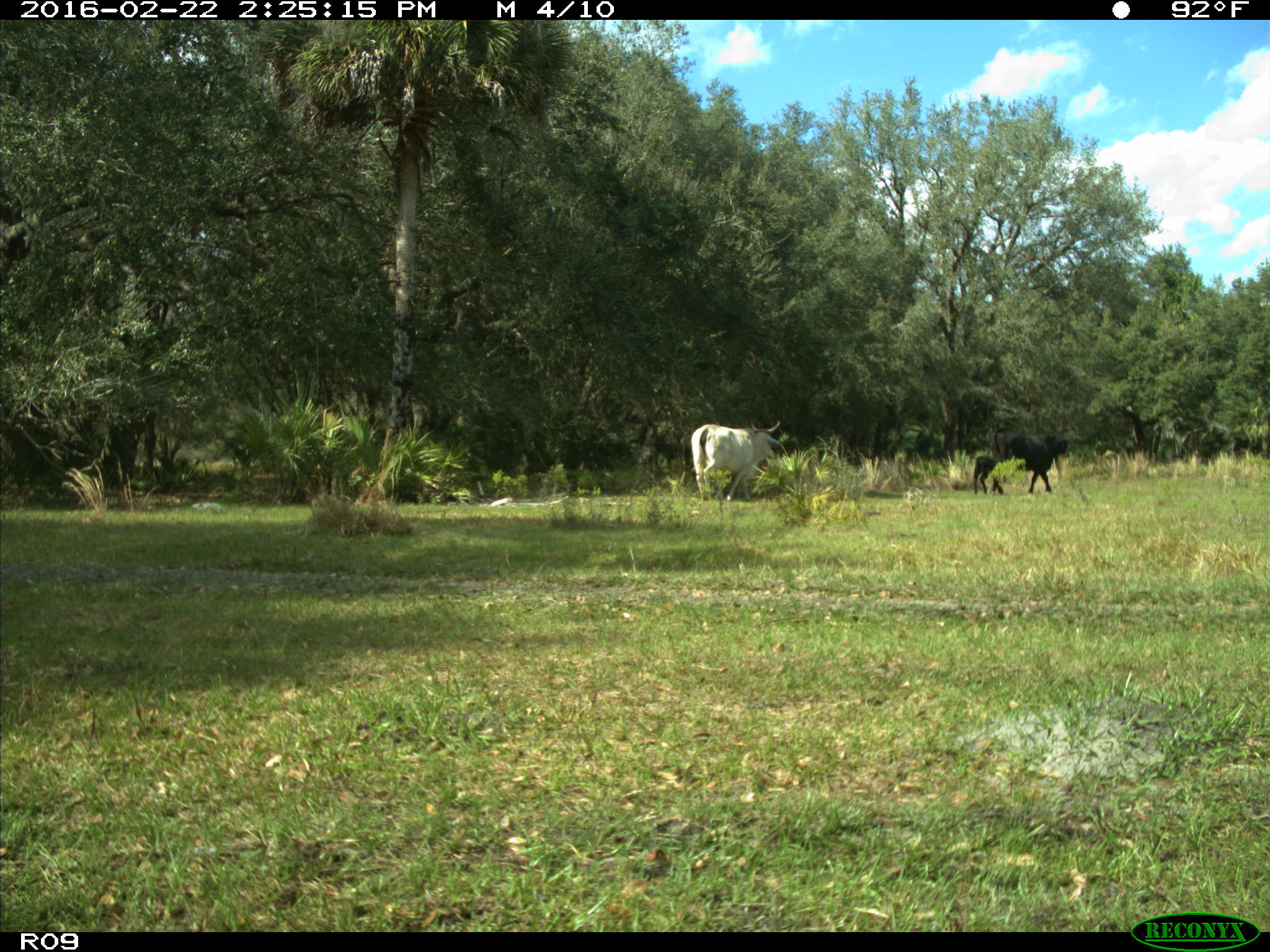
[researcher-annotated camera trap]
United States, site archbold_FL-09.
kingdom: Animalia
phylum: Chordata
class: Mammalia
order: Artiodactyla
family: Bovidae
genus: Bos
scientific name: Bos taurus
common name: domestic cow